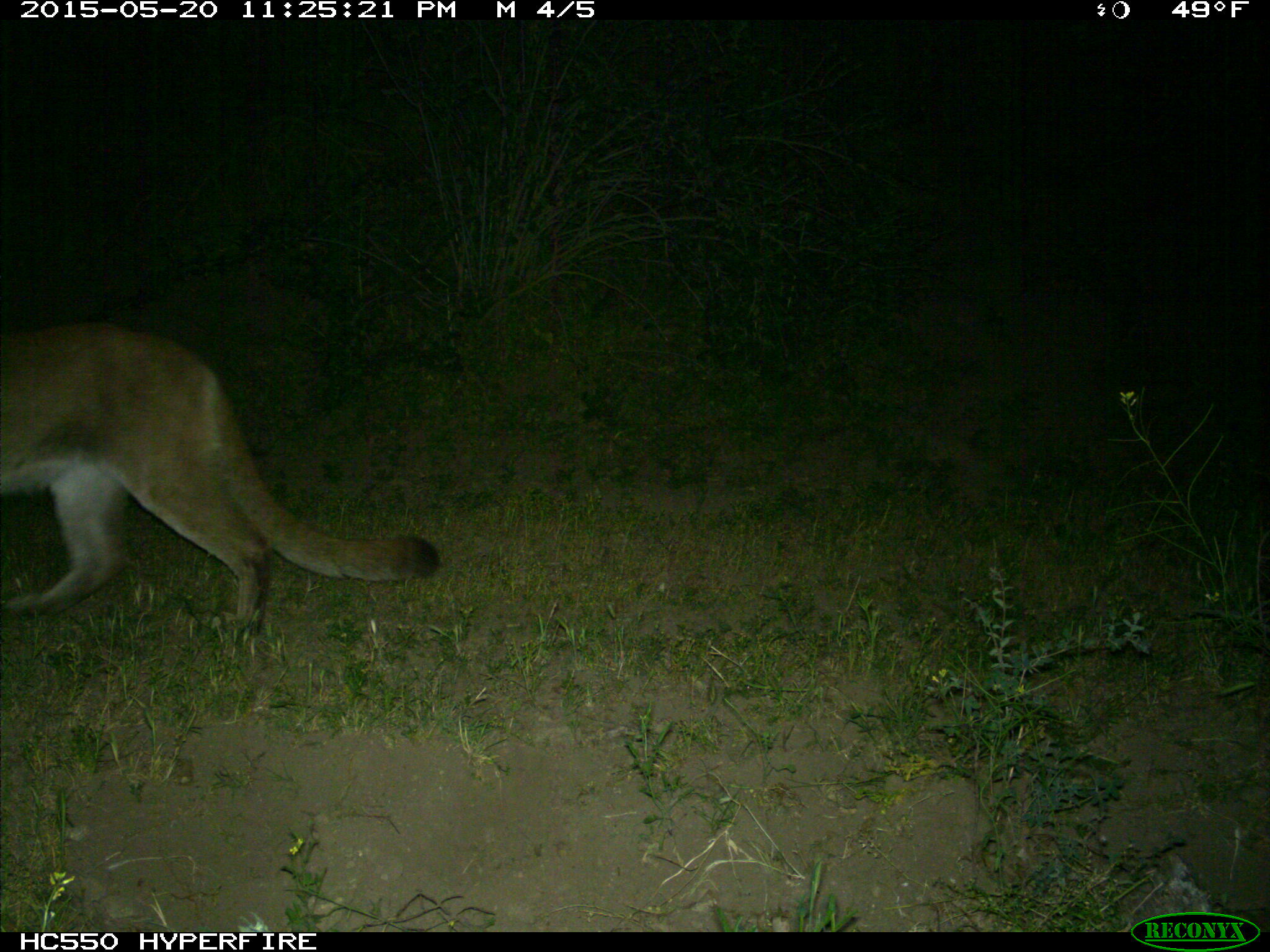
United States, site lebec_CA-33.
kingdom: Animalia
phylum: Chordata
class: Mammalia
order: Carnivora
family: Felidae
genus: Puma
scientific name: Puma concolor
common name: mountain lion